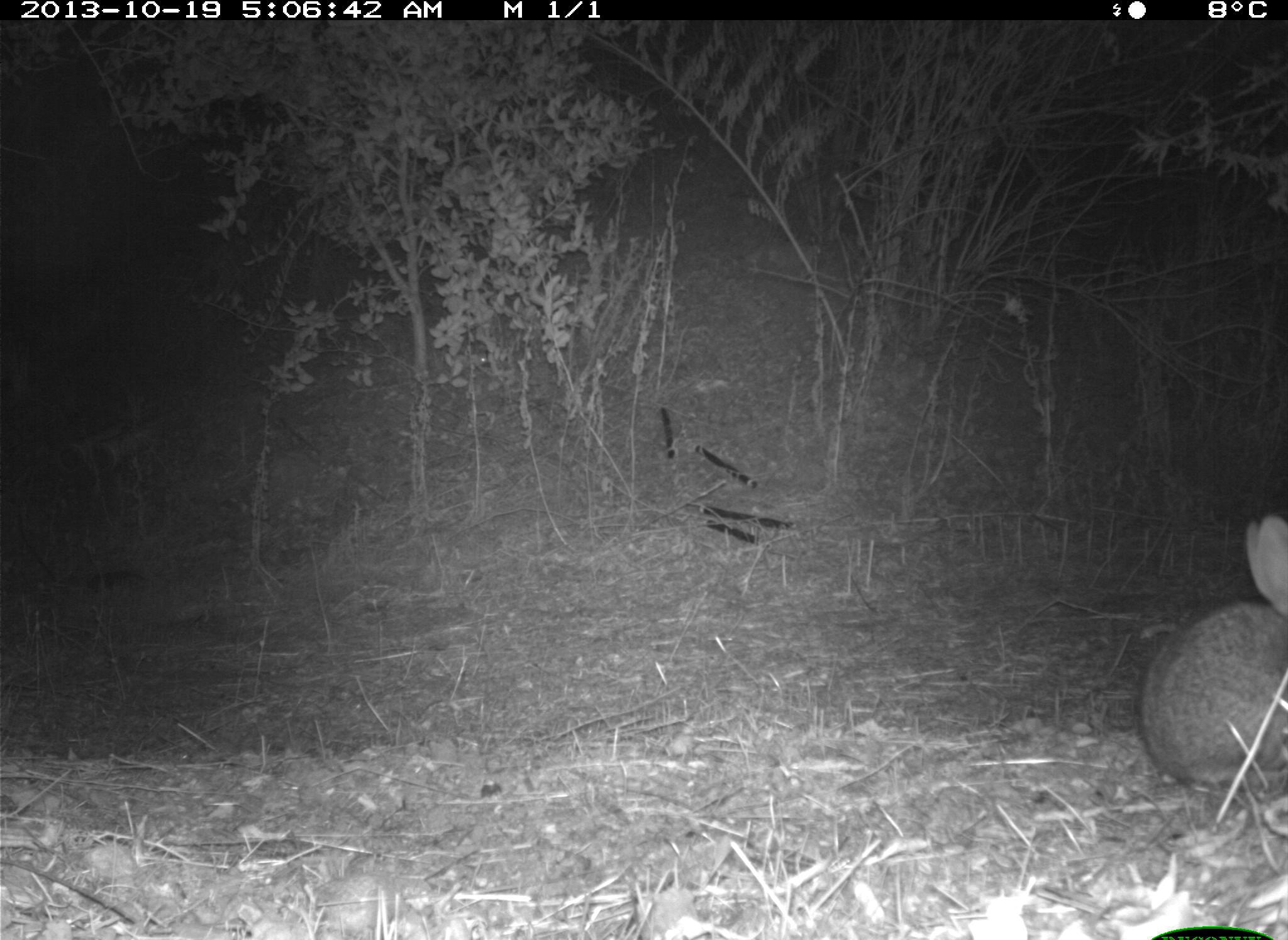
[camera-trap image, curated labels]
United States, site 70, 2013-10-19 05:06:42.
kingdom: Animalia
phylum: Chordata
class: Mammalia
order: Lagomorpha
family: Leporidae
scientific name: Leporidae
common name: rabbits and hares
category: rabbit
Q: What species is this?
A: Rabbit (rabbits and hares) (Leporidae).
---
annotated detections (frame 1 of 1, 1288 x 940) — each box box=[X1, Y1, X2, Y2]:
rabbit: box=[1138, 510, 1288, 796]